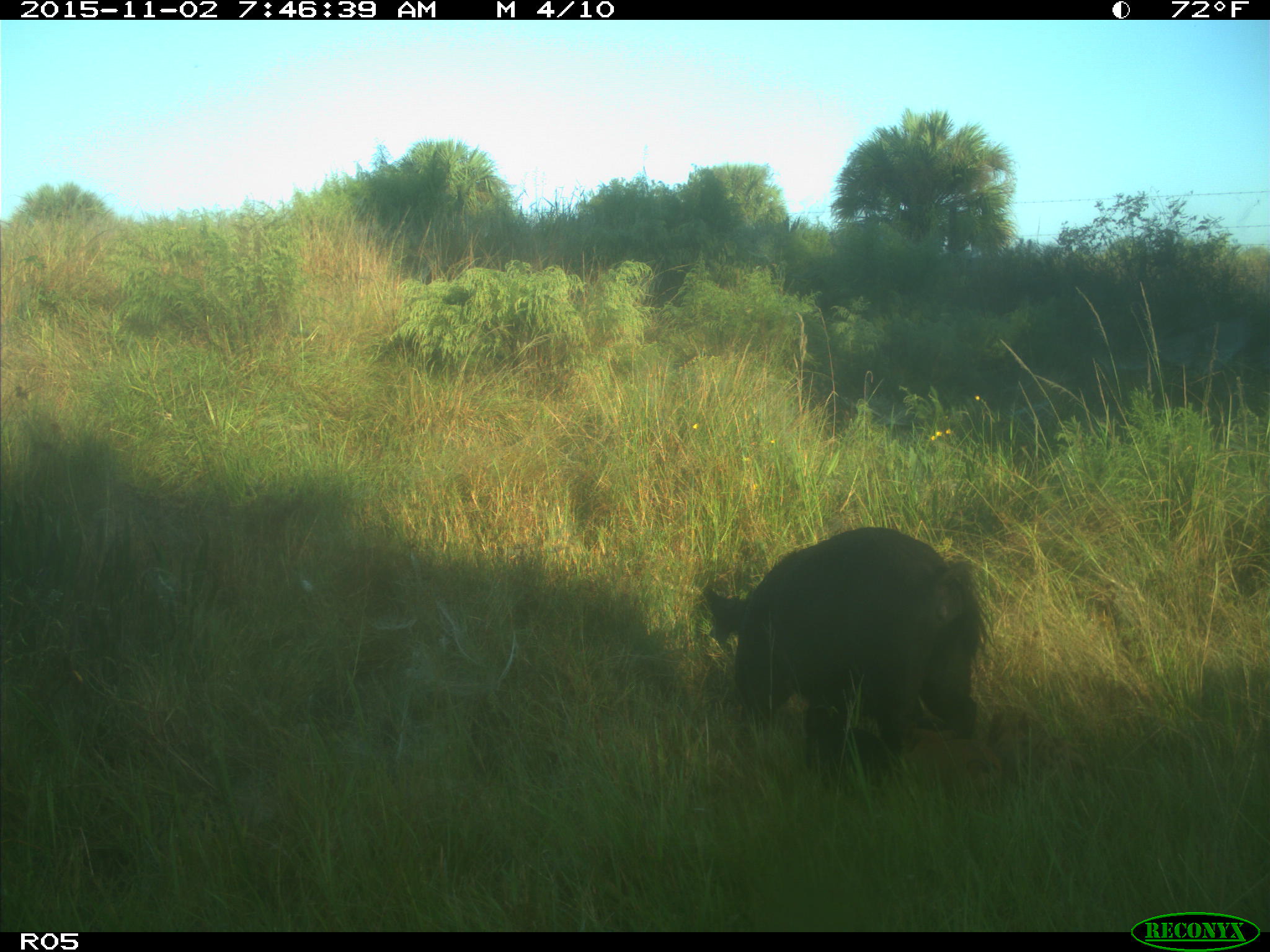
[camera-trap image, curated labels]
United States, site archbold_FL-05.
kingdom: Animalia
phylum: Chordata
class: Mammalia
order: Artiodactyla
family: Suidae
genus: Sus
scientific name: Sus scrofa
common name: wild boar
Sus scrofa (wild boar).